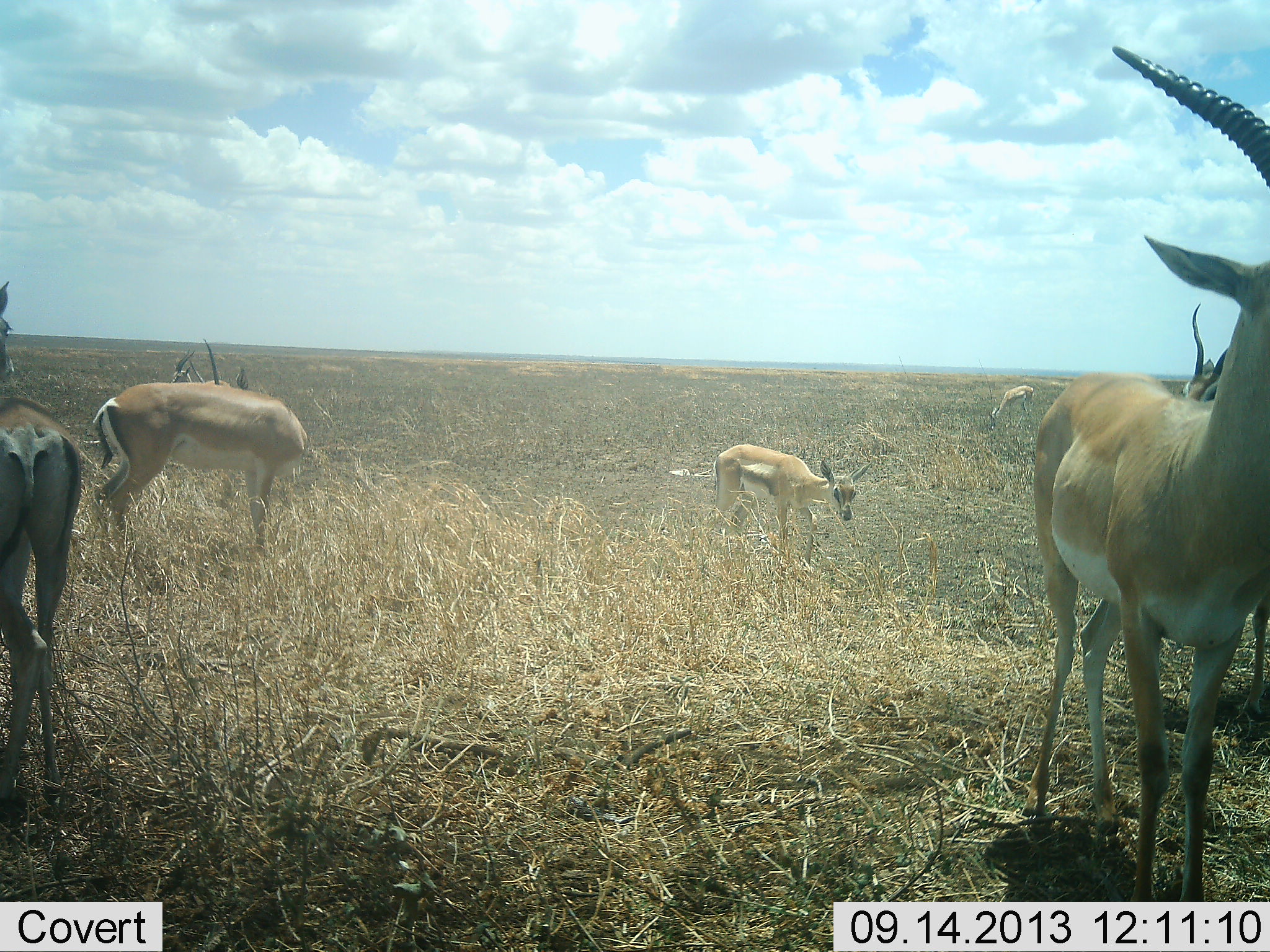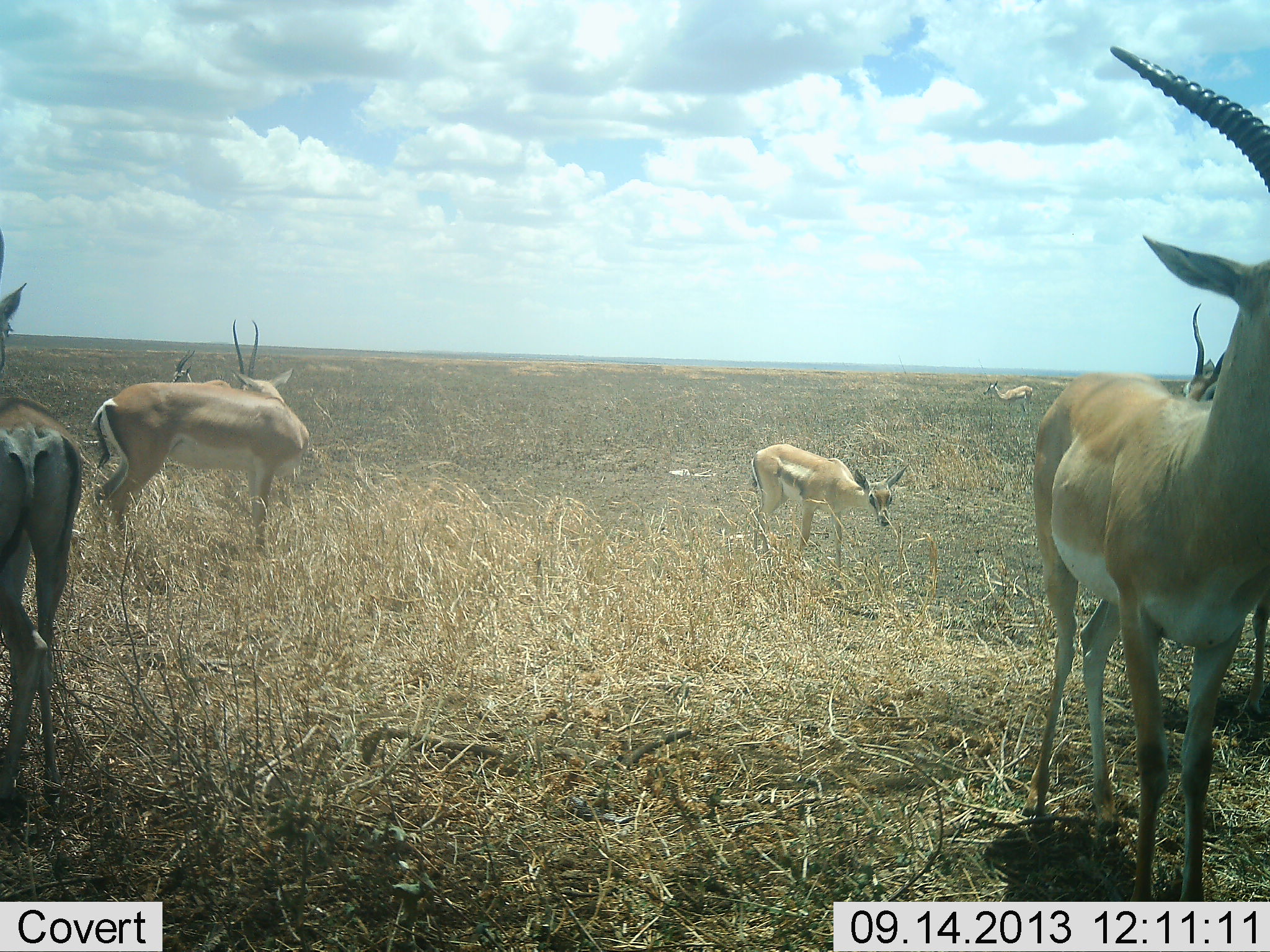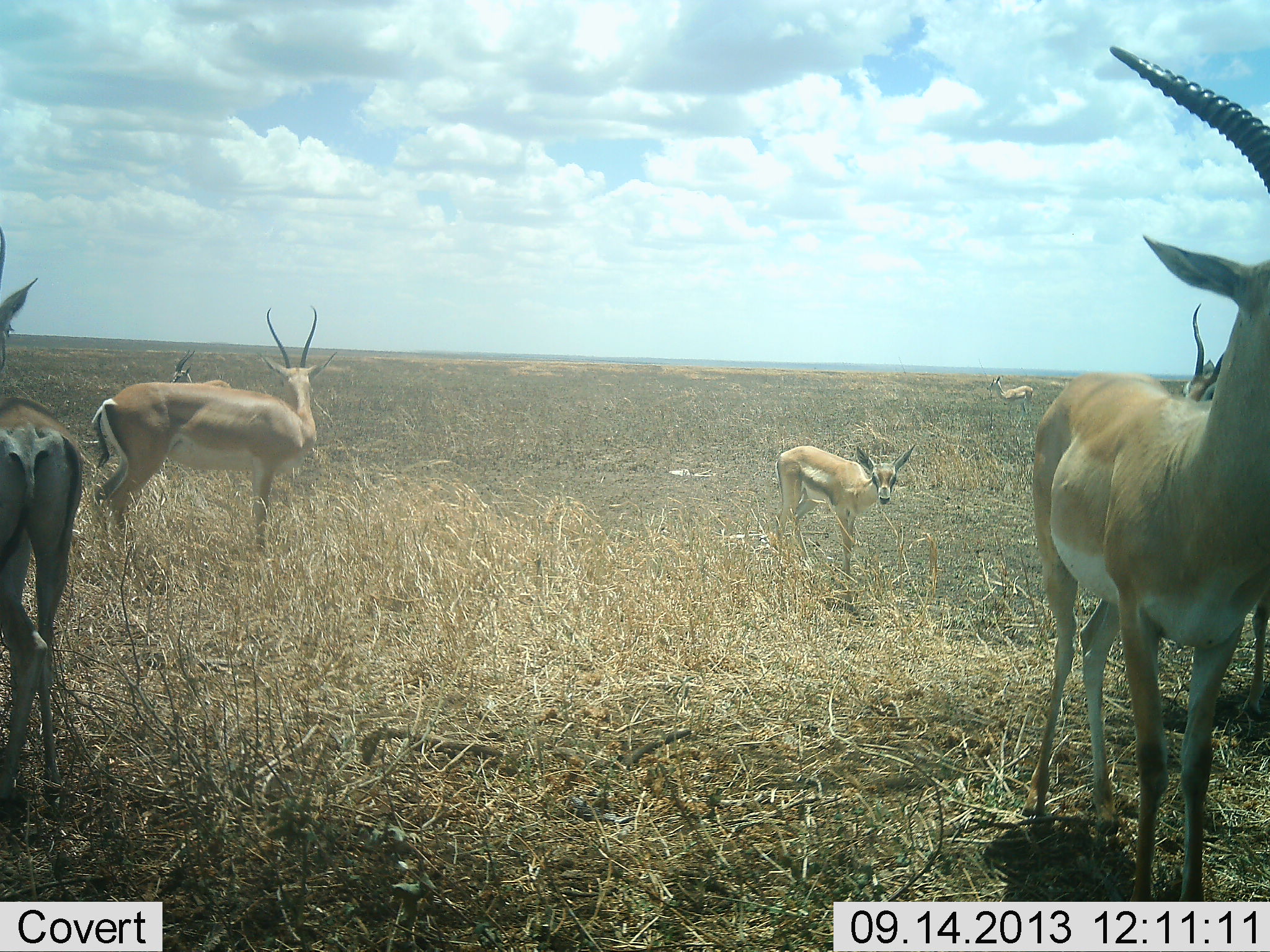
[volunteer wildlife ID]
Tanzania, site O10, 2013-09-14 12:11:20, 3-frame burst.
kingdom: Animalia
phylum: Chordata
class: Mammalia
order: Artiodactyla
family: Bovidae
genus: Nanger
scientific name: Nanger granti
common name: grant's gazelle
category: gazellegrants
Gazellegrants (grant's gazelle) (Nanger granti), count 7. Behavior (volunteer vote fractions): standing 80%, resting 0%, moving 40%, interacting 0%. Young present (vote fraction): 50%. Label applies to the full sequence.